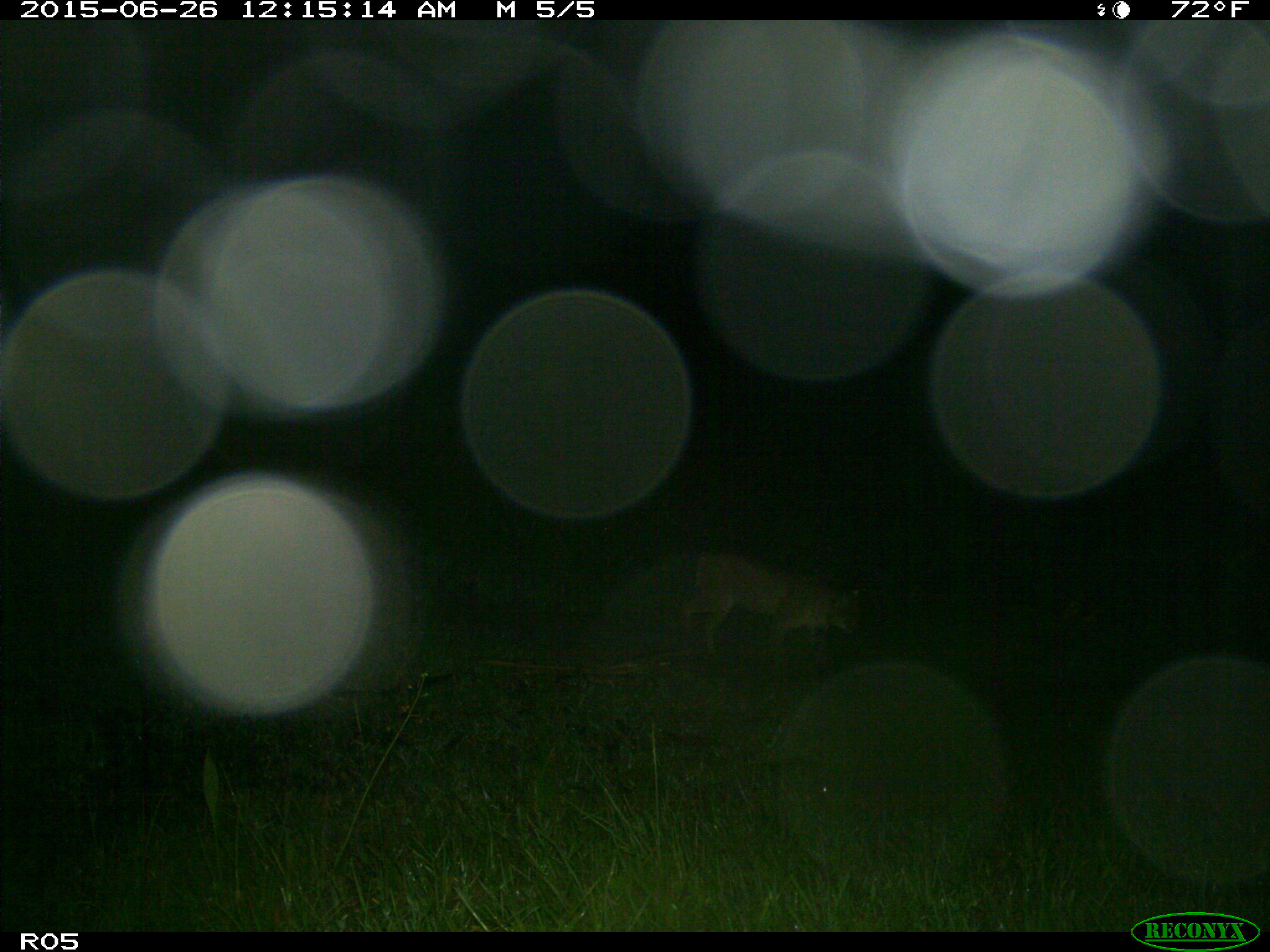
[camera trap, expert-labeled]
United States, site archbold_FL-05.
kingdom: Animalia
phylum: Chordata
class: Mammalia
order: Carnivora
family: Felidae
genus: Lynx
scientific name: Lynx rufus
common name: bobcat